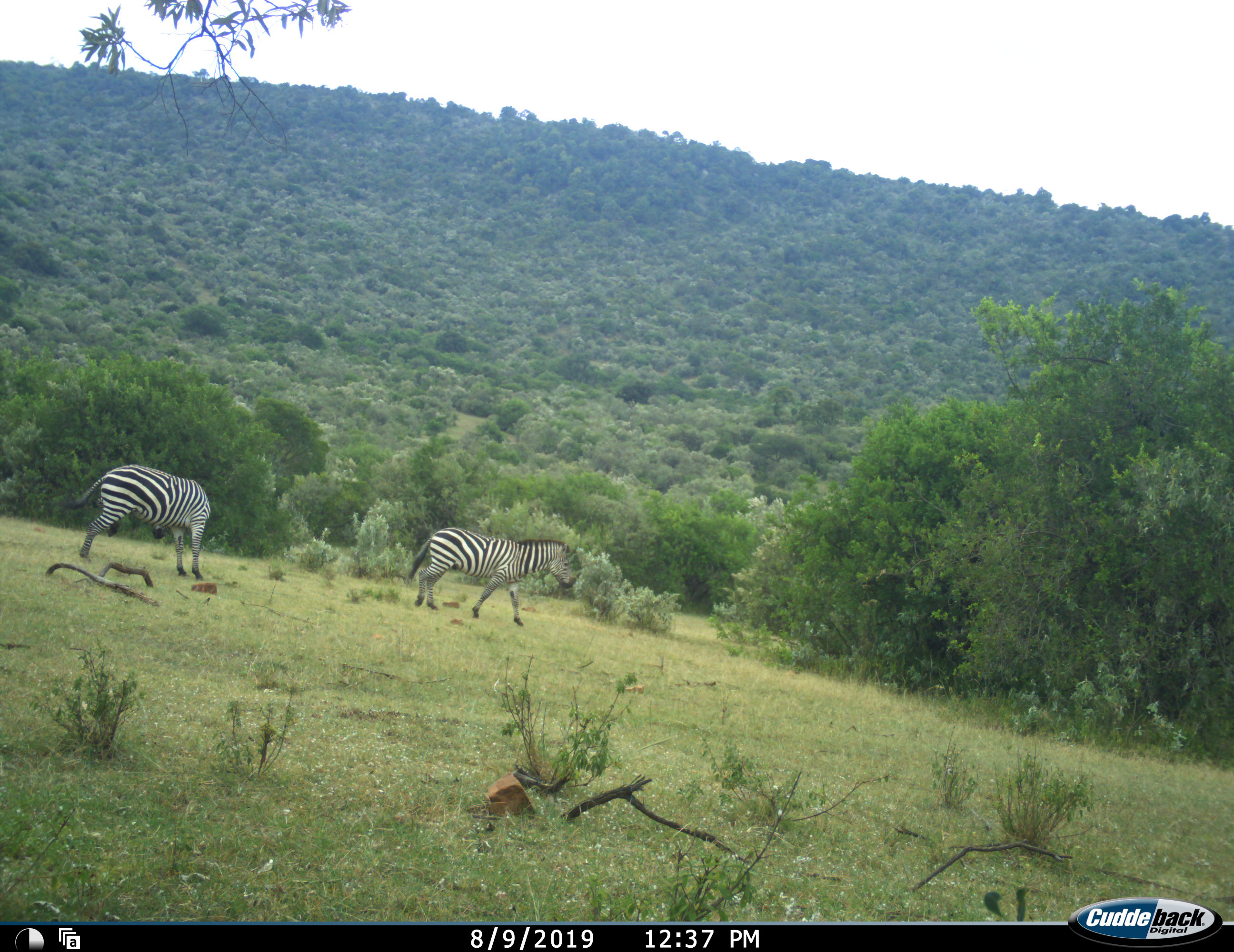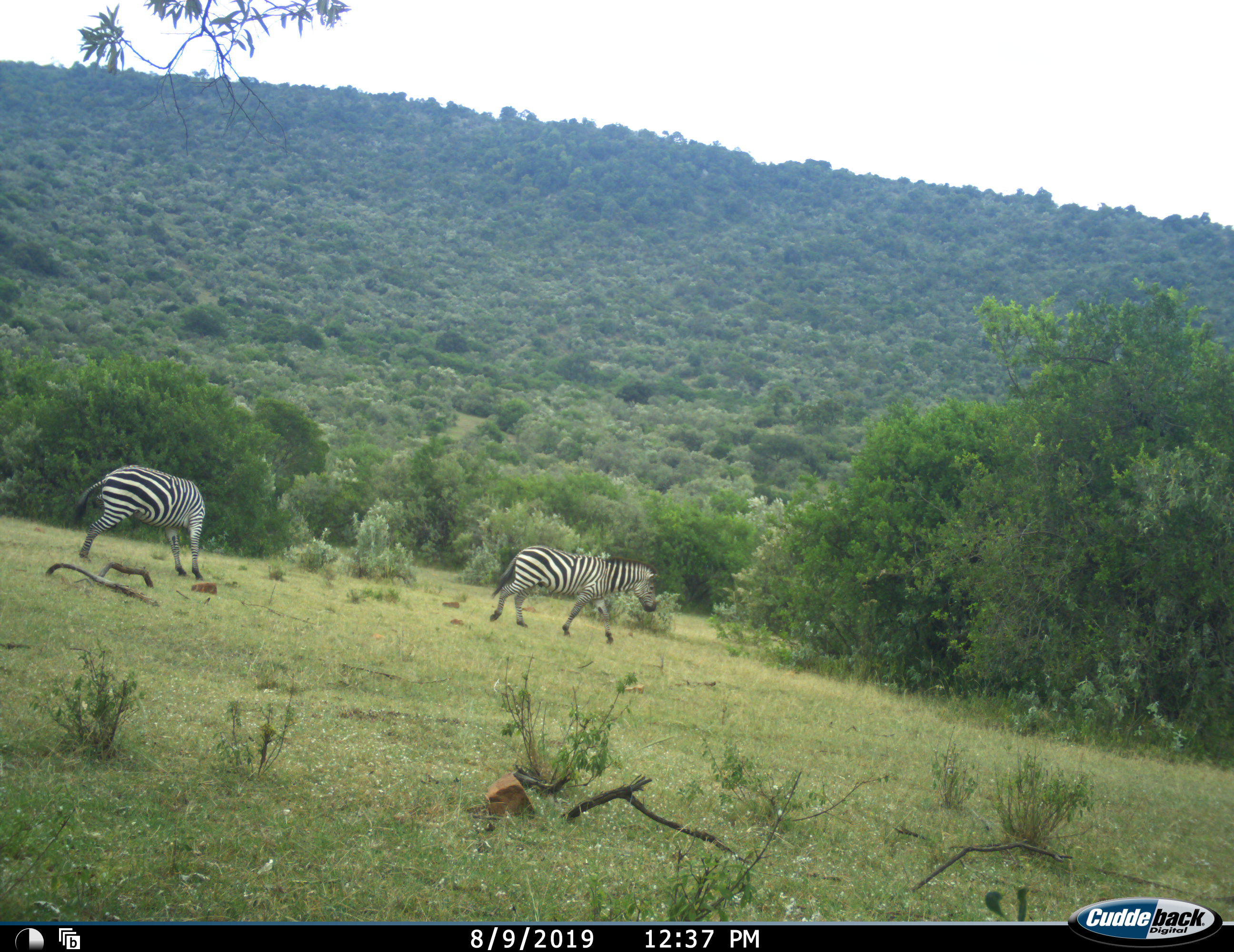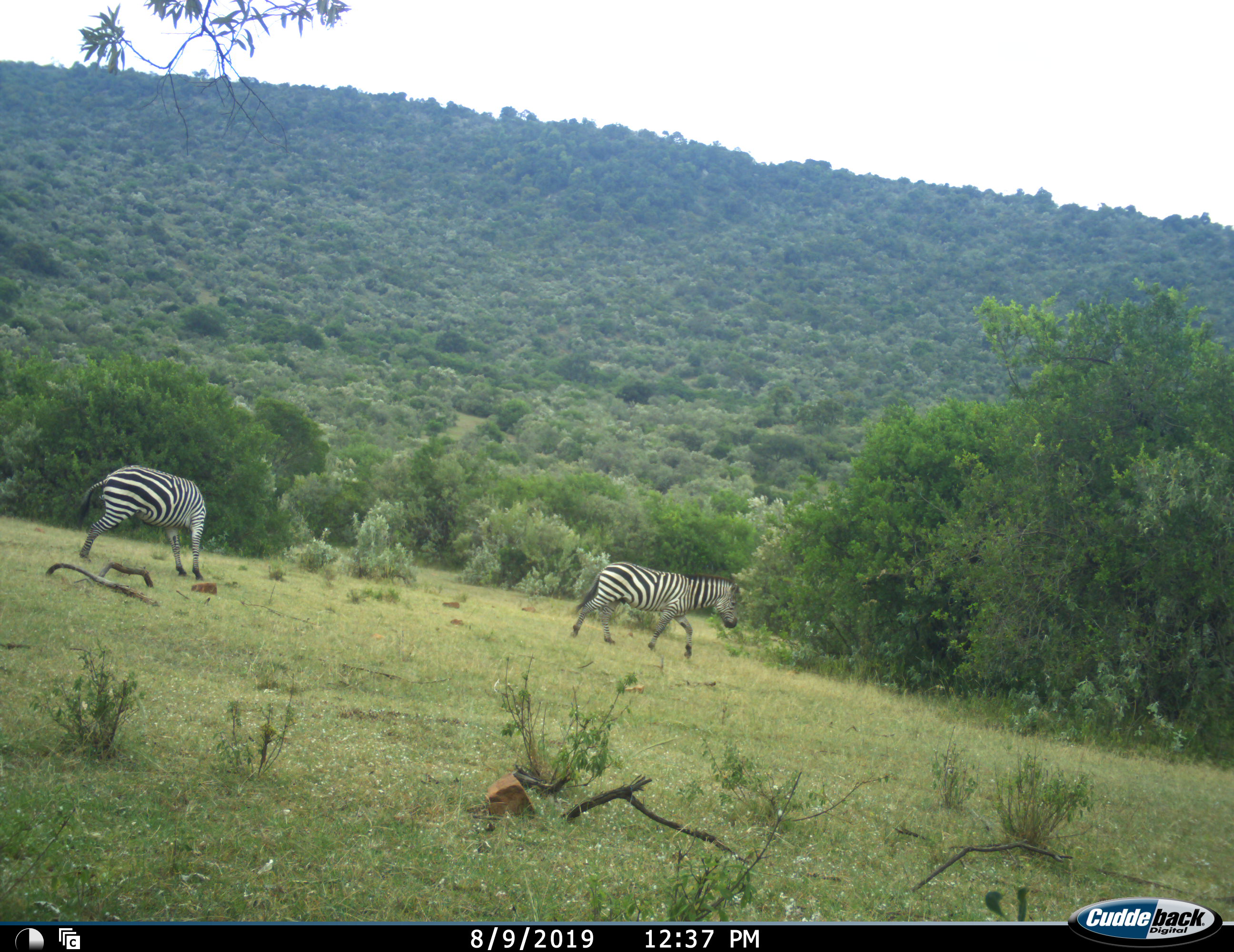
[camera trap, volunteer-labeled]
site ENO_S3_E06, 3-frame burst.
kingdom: Animalia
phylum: Chordata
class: Mammalia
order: Perissodactyla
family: Equidae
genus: Equus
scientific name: Equus quagga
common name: plains zebra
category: zebraplains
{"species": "zebraplains (plains zebra) (Equus quagga)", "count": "2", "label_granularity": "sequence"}